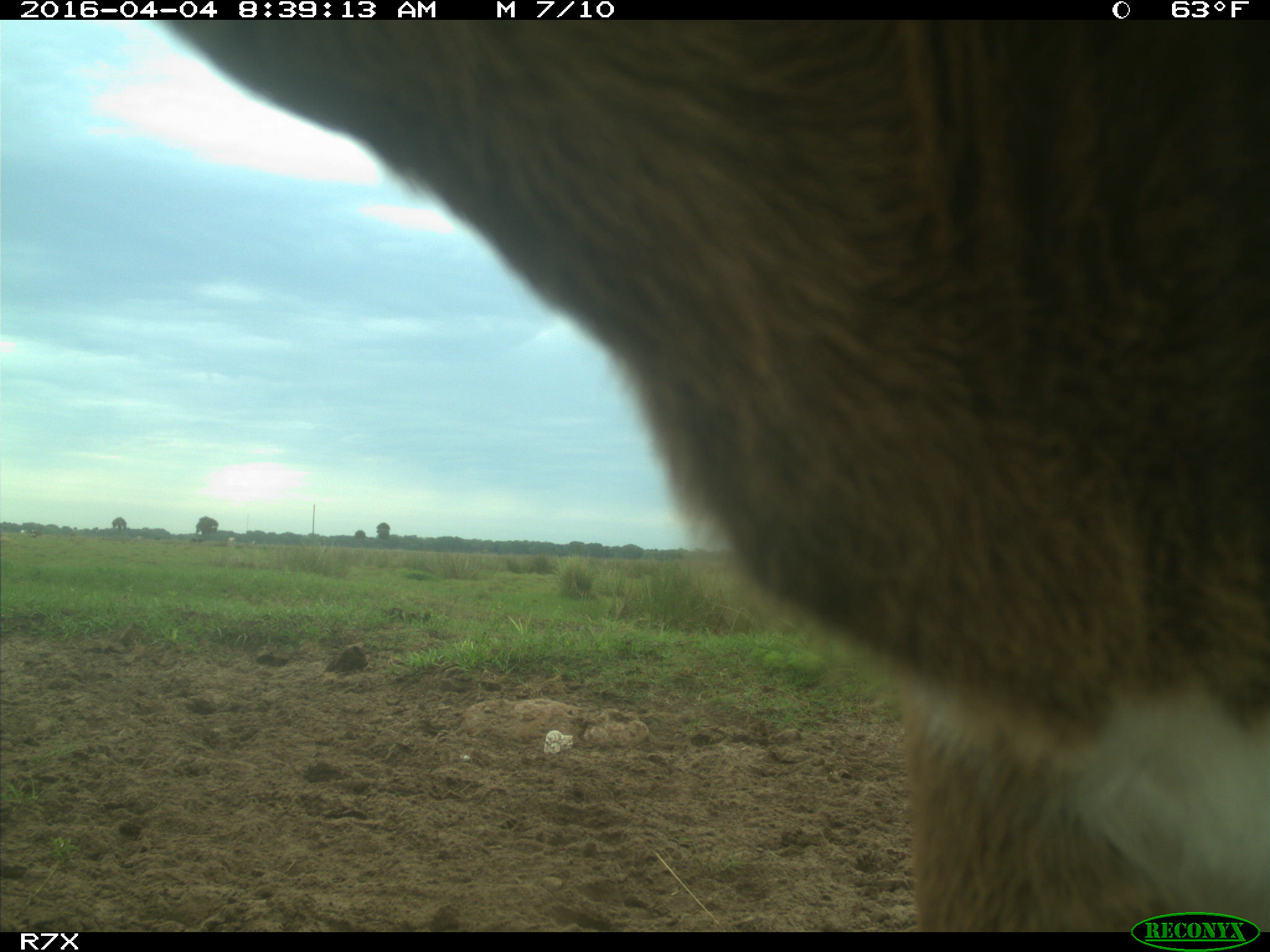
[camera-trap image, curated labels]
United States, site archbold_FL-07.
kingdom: Animalia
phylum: Chordata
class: Mammalia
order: Artiodactyla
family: Bovidae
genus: Bos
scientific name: Bos taurus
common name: domestic cow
Bos taurus (domestic cow).